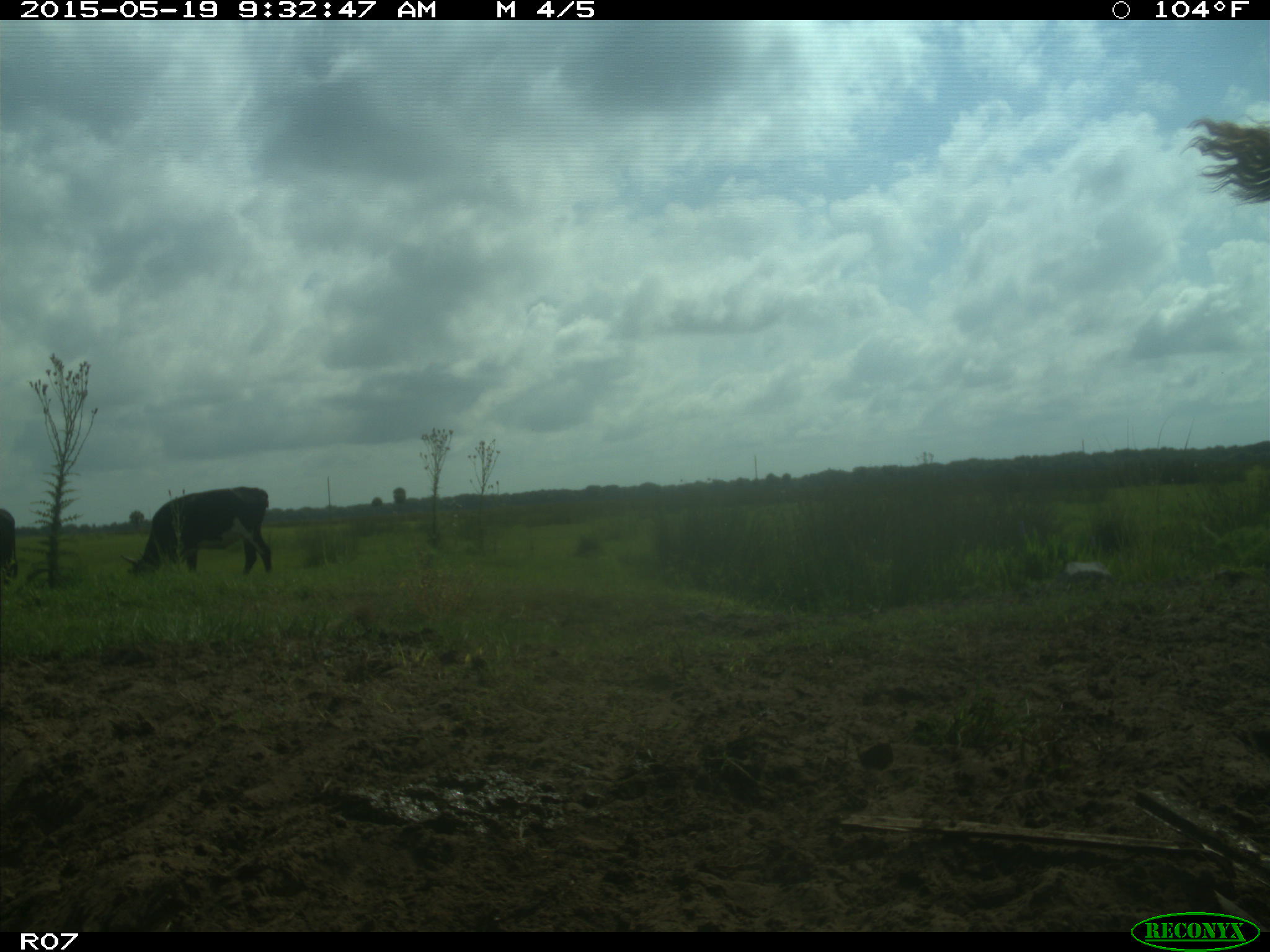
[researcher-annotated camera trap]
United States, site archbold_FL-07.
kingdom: Animalia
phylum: Chordata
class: Mammalia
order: Artiodactyla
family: Bovidae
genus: Bos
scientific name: Bos taurus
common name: domestic cow